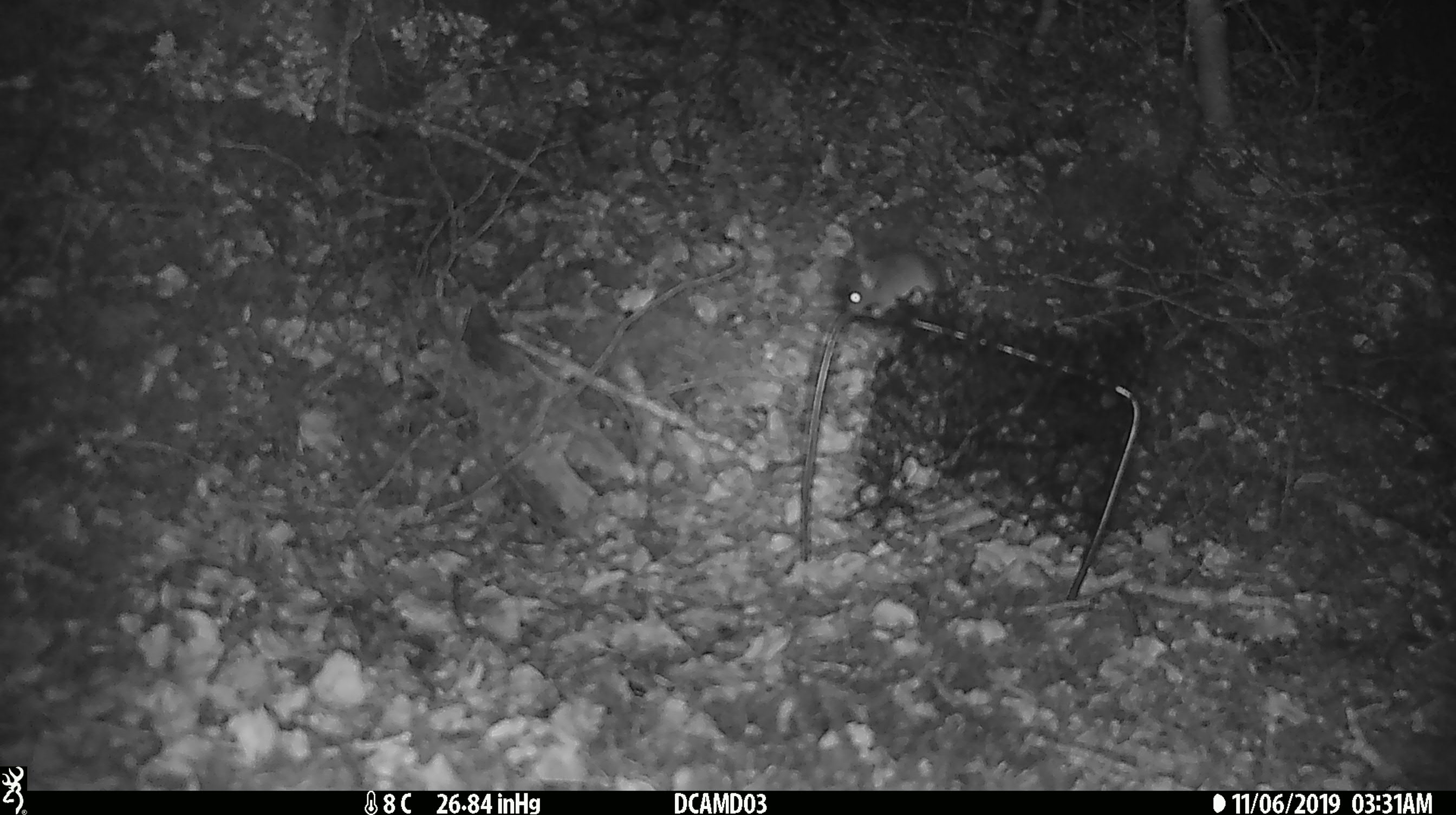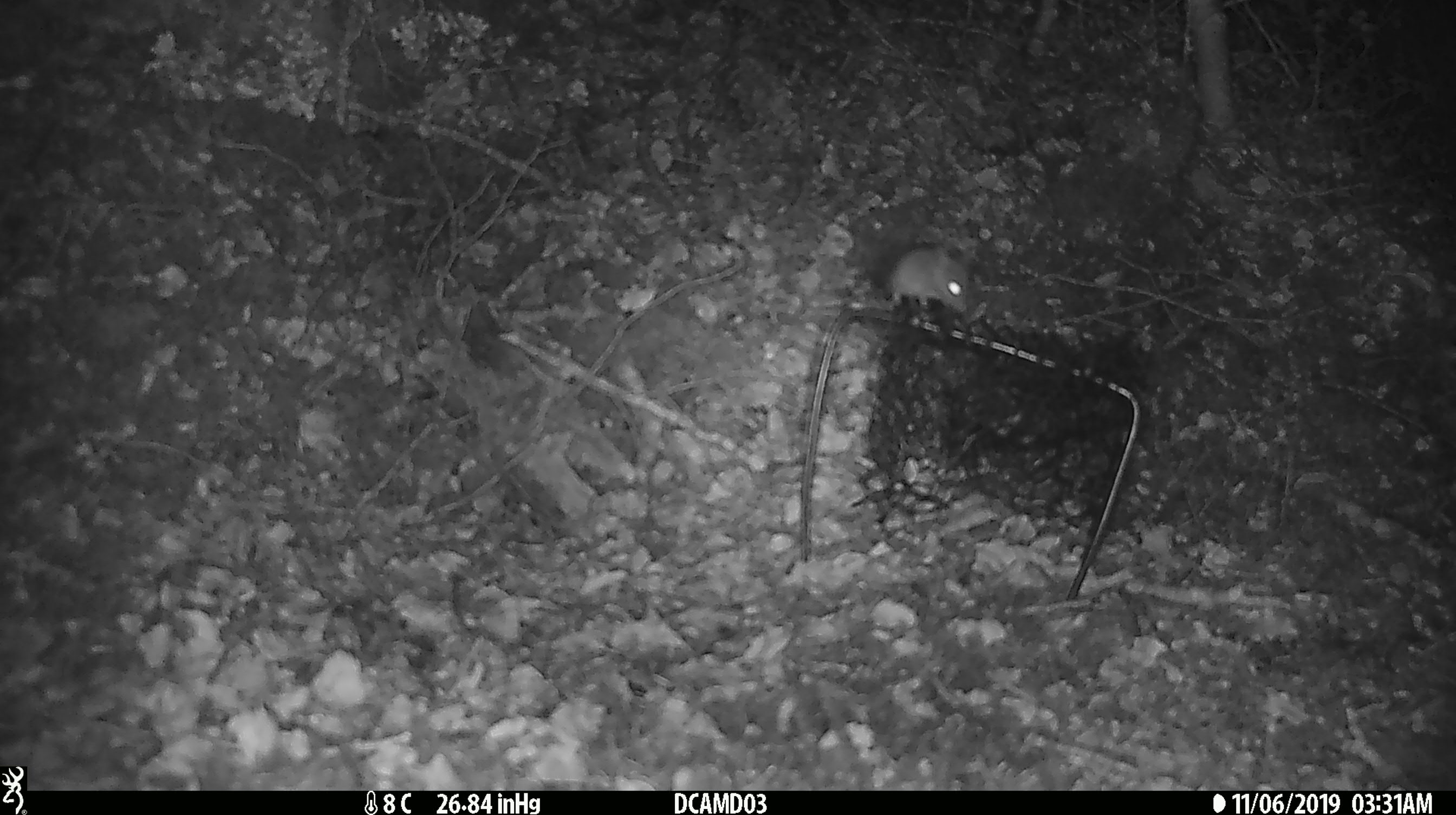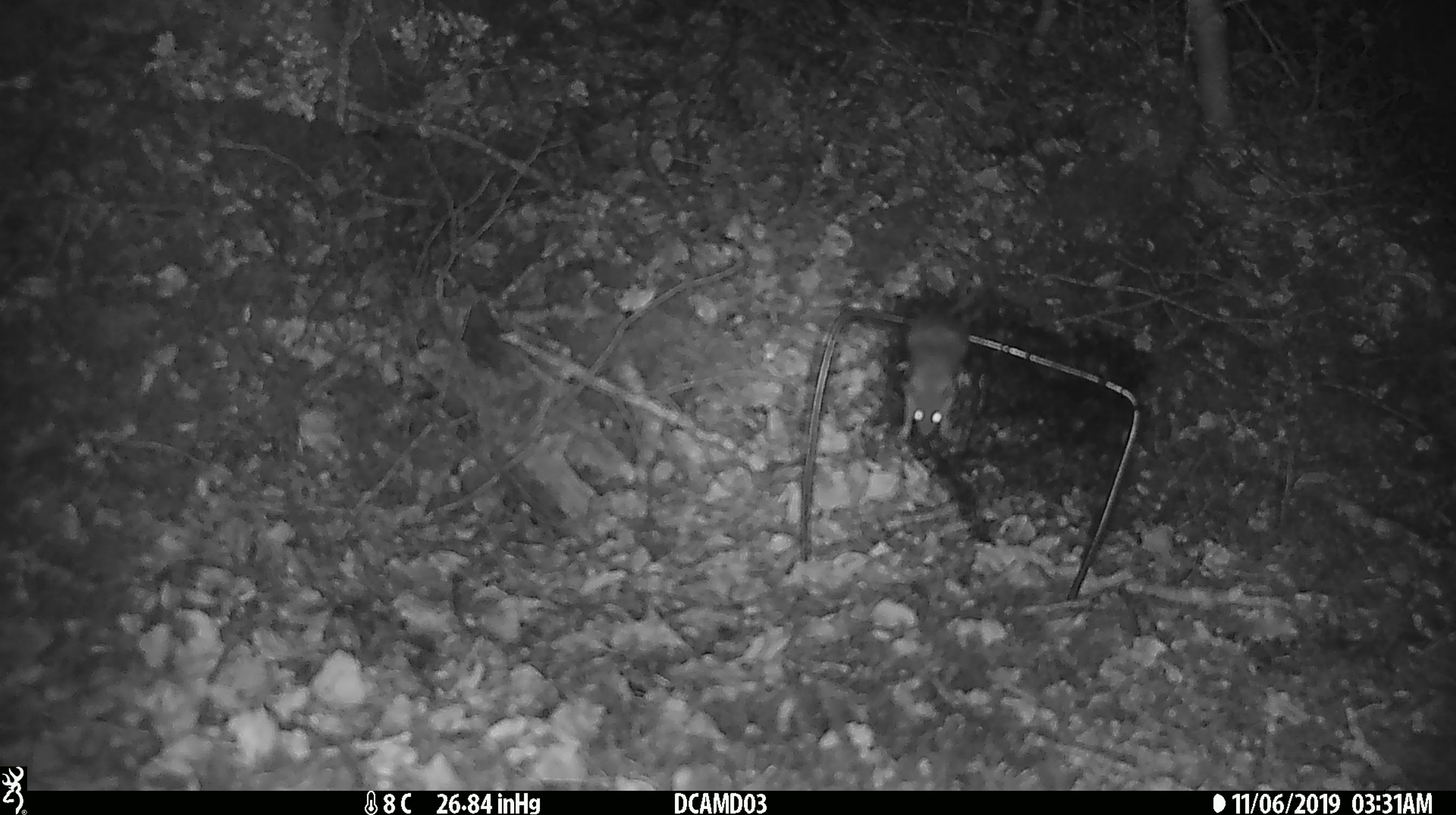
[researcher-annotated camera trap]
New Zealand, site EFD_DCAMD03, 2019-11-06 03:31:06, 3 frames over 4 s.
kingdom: Animalia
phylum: Chordata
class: Mammalia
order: Rodentia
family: Muridae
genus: Mus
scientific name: Mus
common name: mouse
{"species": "mouse (Mus)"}